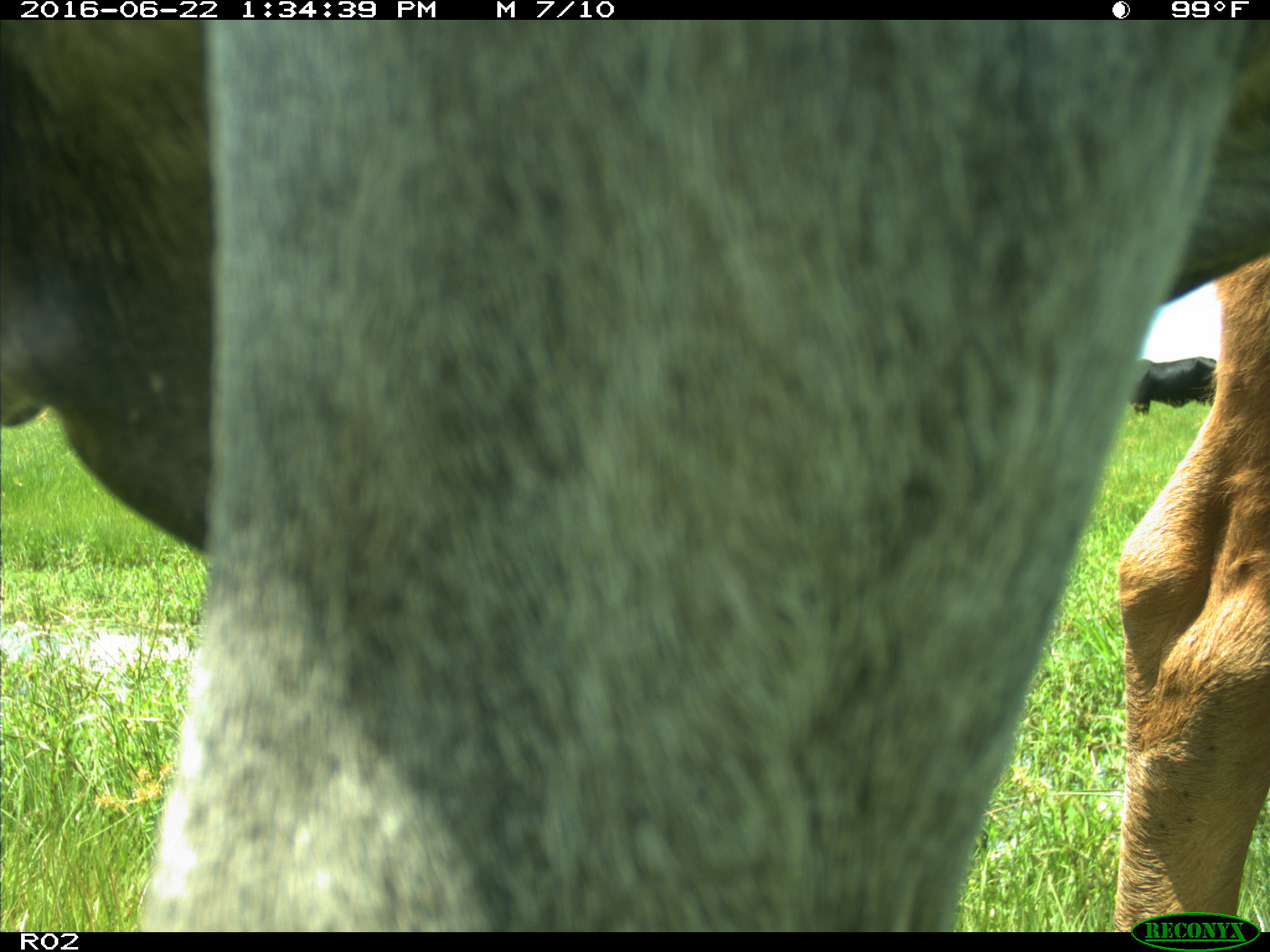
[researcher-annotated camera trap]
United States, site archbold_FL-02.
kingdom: Animalia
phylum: Chordata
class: Mammalia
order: Artiodactyla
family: Bovidae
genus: Bos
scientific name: Bos taurus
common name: domestic cow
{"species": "Bos taurus (domestic cow)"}